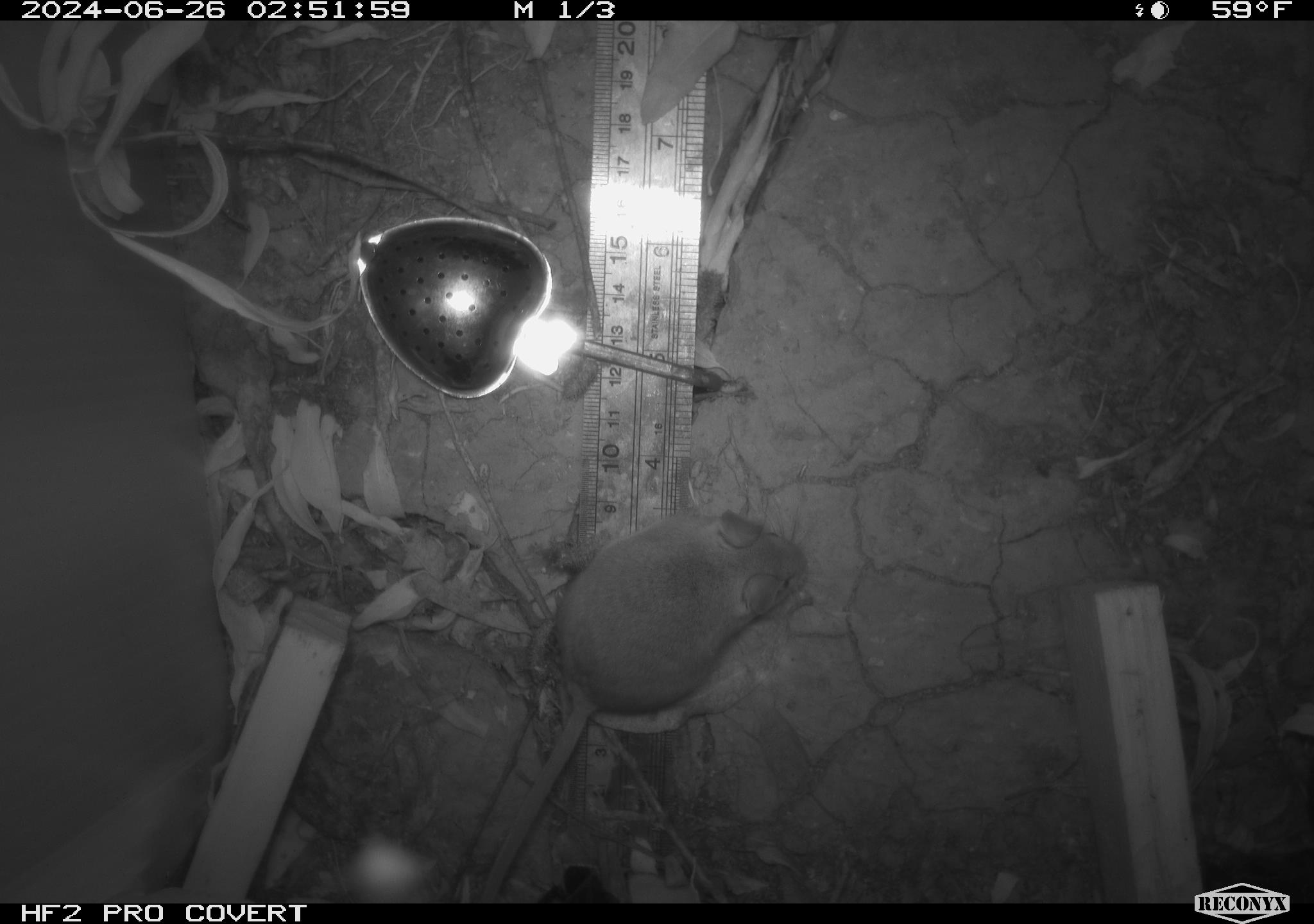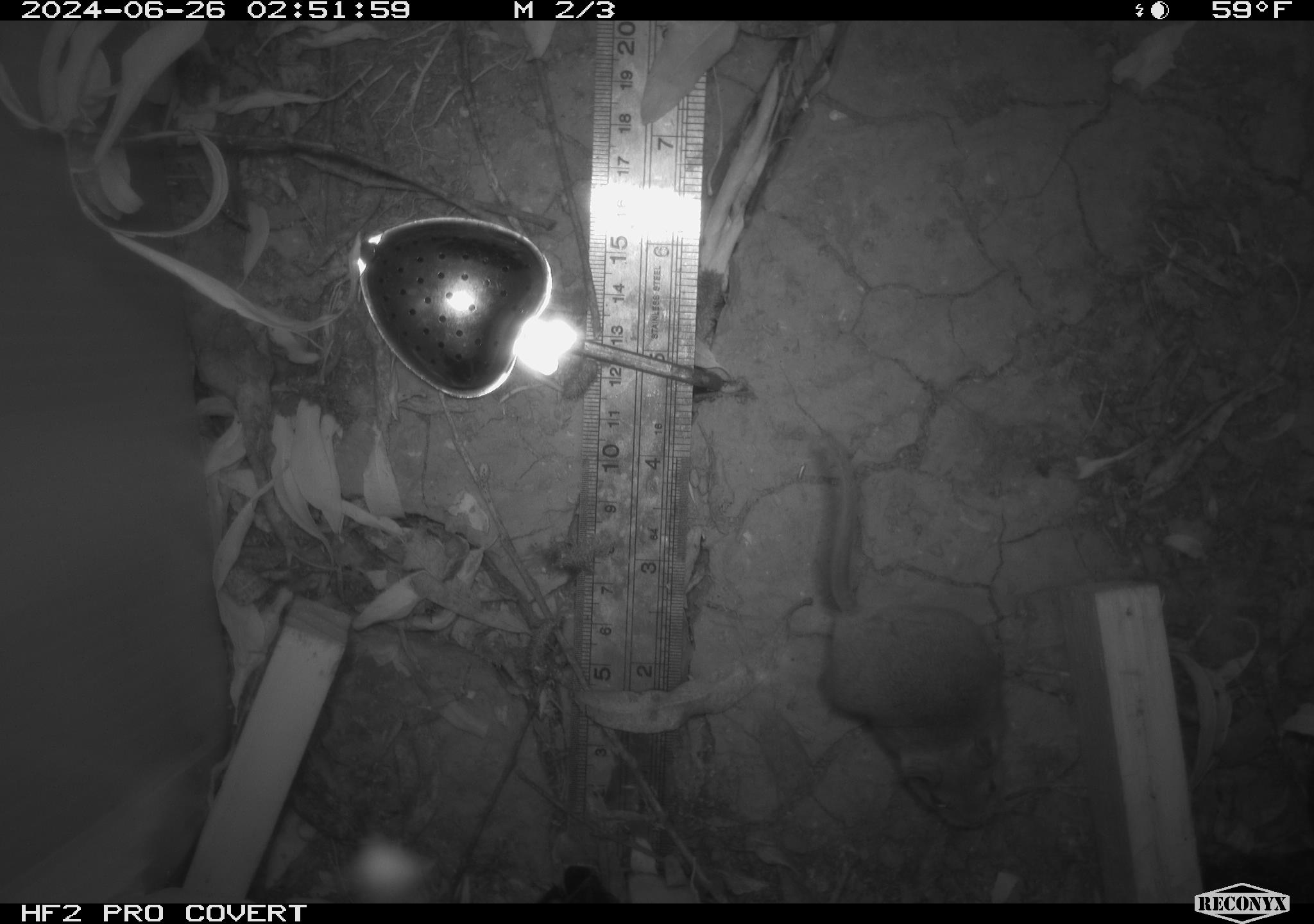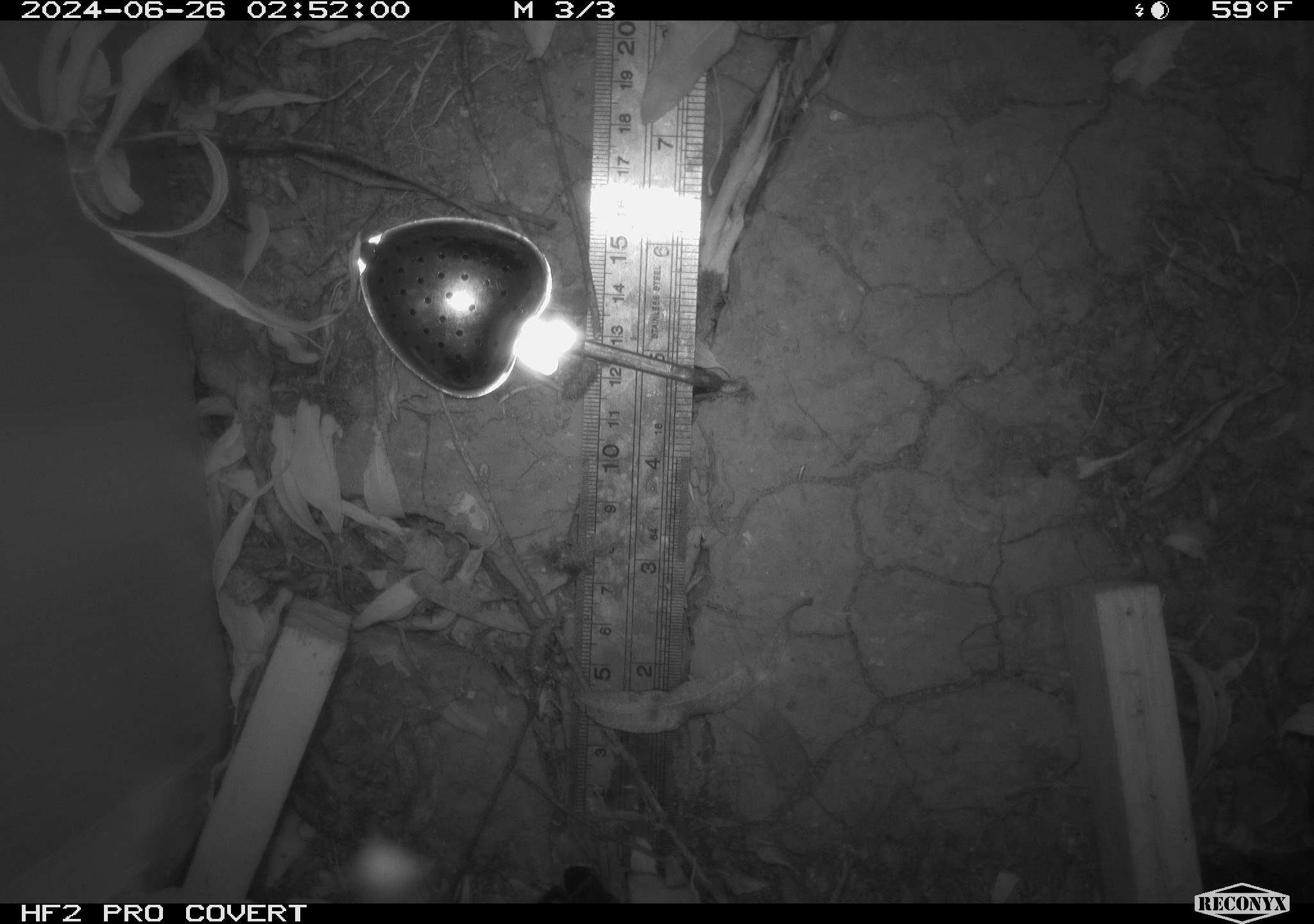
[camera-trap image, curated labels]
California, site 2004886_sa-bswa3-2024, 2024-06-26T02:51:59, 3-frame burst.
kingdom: Animalia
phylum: Chordata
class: Mammalia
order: Rodentia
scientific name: Rodentia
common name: mouse species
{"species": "mouse species (Rodentia)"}